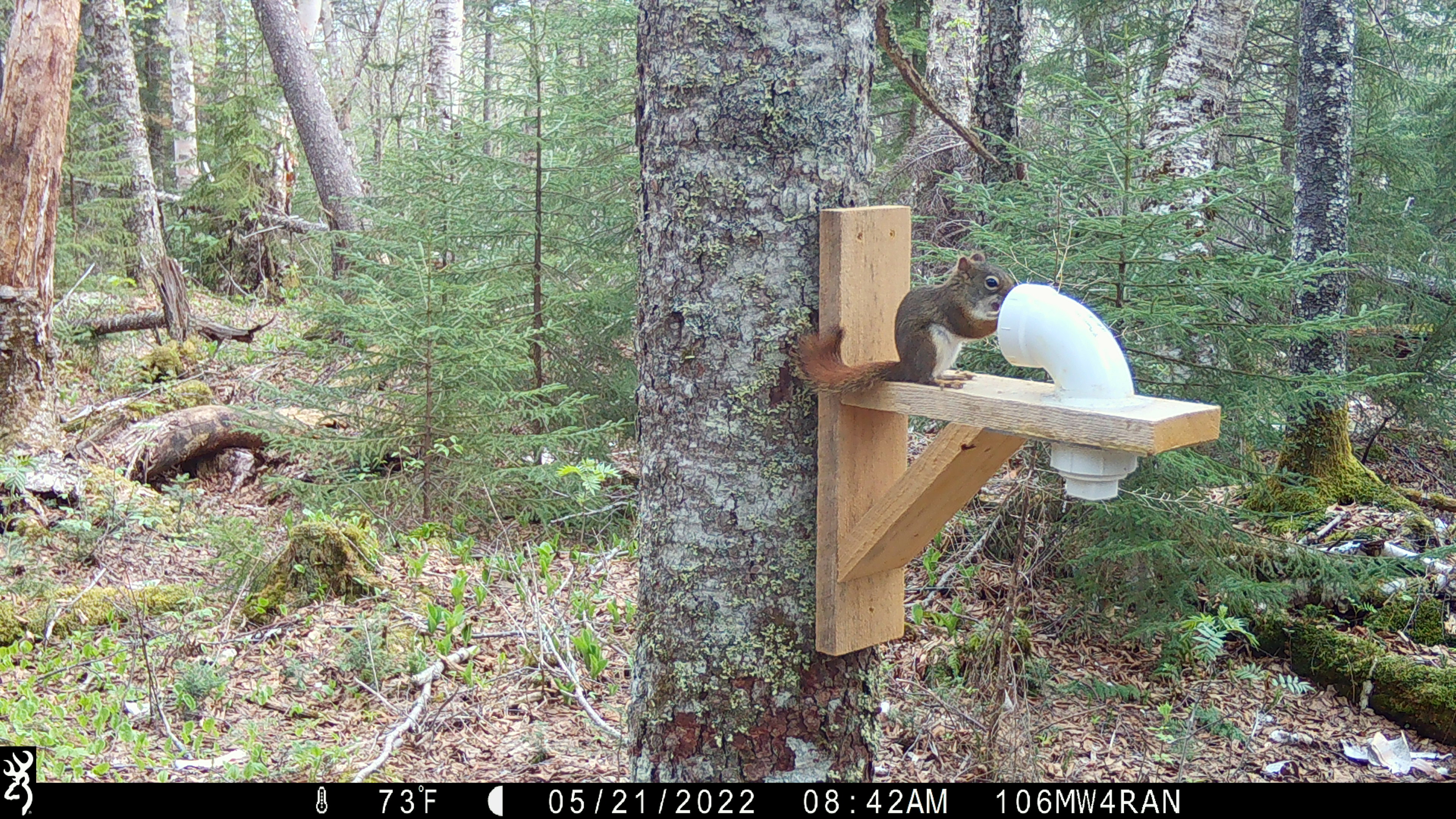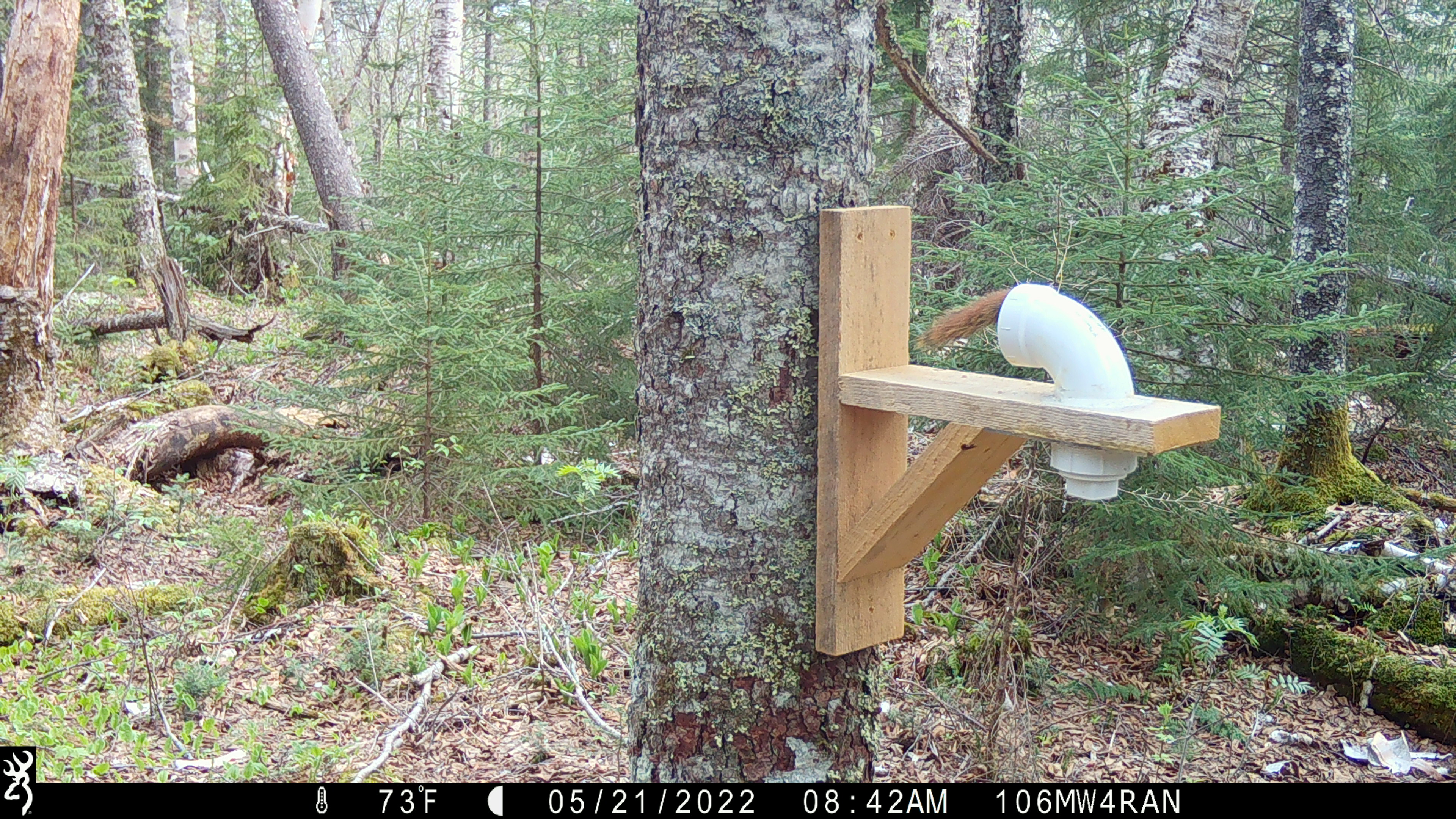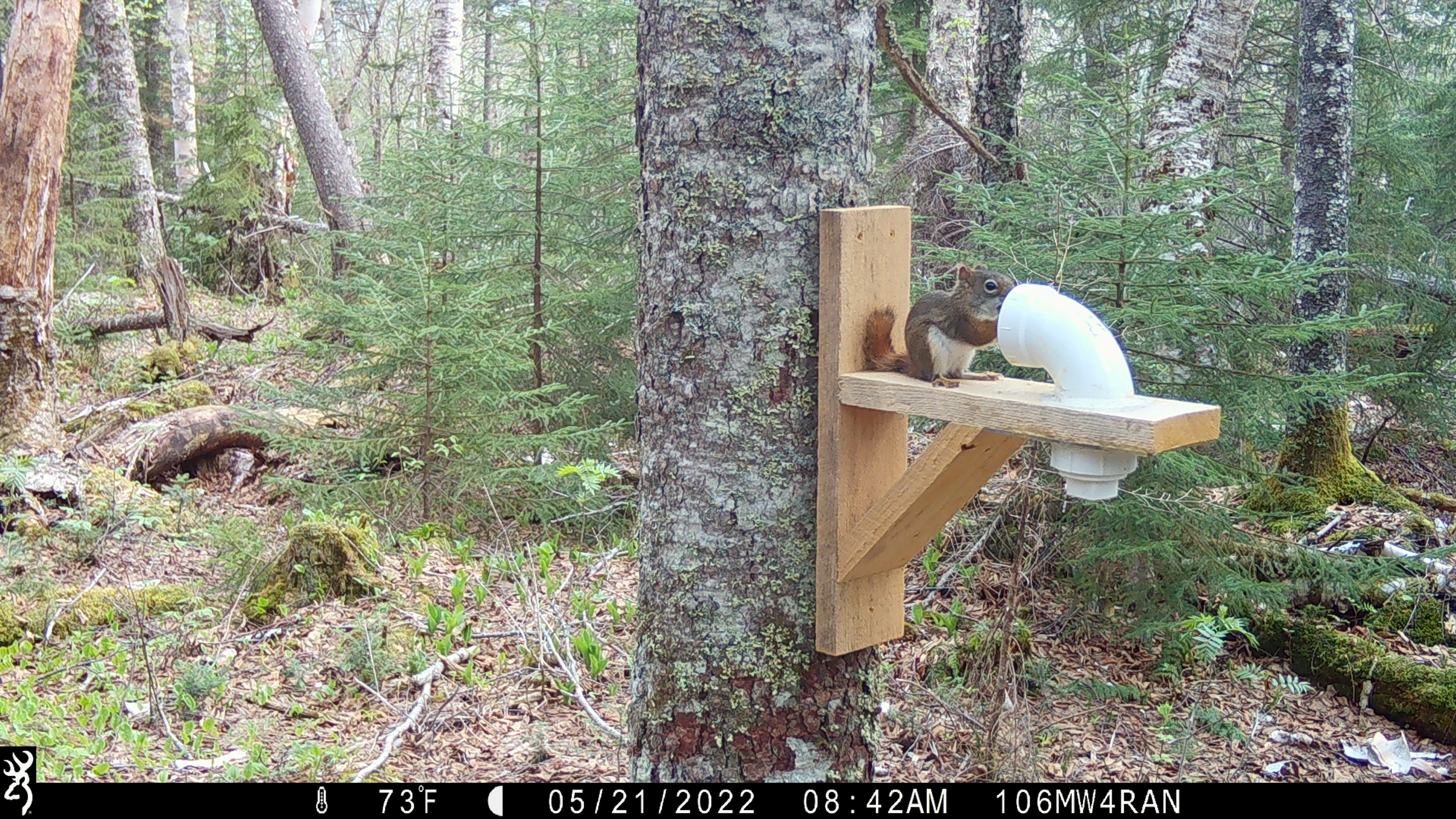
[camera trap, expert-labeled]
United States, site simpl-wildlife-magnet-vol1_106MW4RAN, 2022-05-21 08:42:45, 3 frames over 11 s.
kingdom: Animalia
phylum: Chordata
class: Mammalia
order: Rodentia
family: Sciuridae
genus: Tamiasciurus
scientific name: Tamiasciurus hudsonicus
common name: red squirrel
Red squirrel (Tamiasciurus hudsonicus).